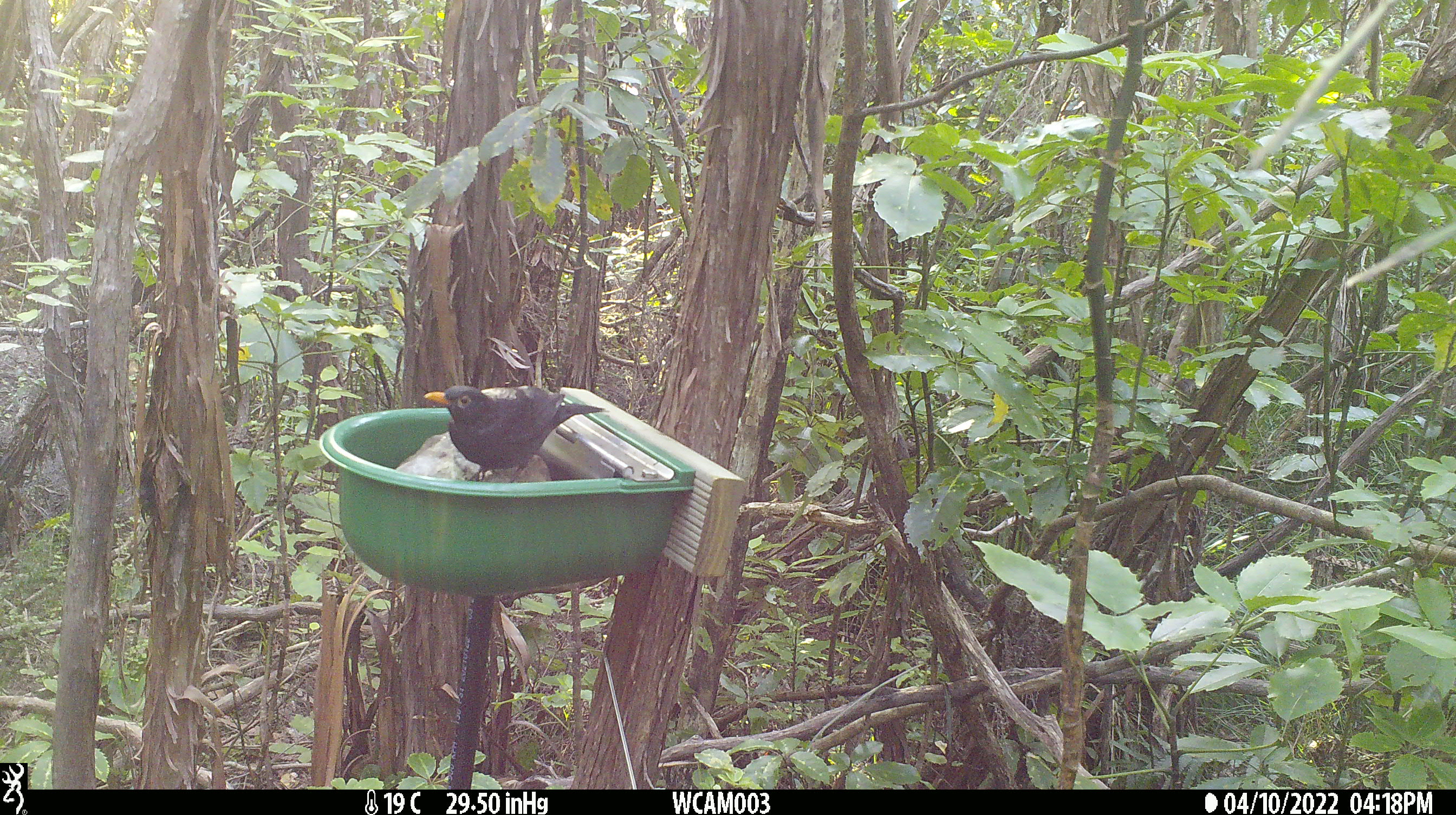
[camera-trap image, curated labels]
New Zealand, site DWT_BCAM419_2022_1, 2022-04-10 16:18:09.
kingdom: Animalia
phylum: Chordata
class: Aves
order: Passeriformes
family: Turdidae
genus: Turdus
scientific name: Turdus merula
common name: eurasian blackbird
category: blackbird